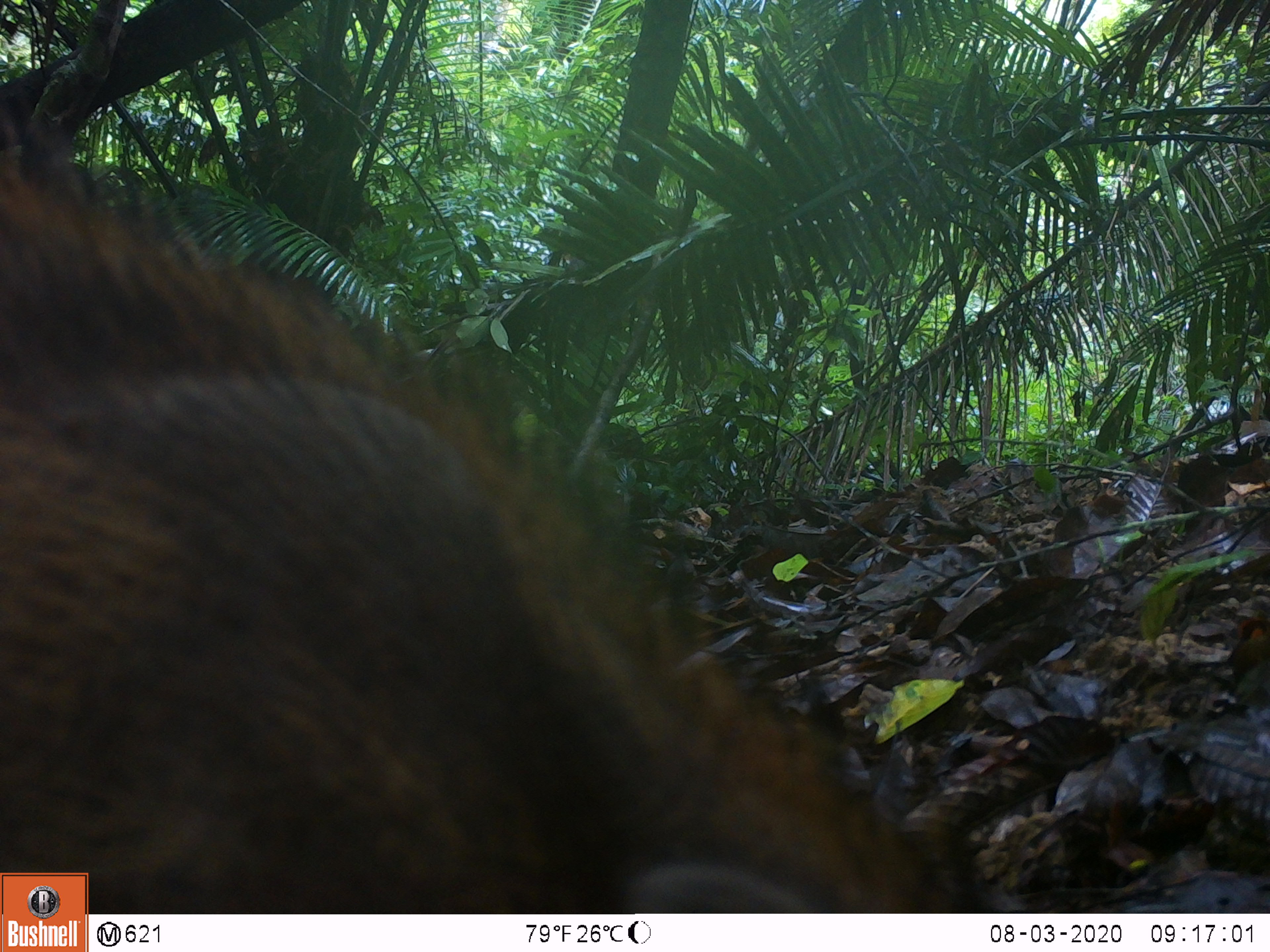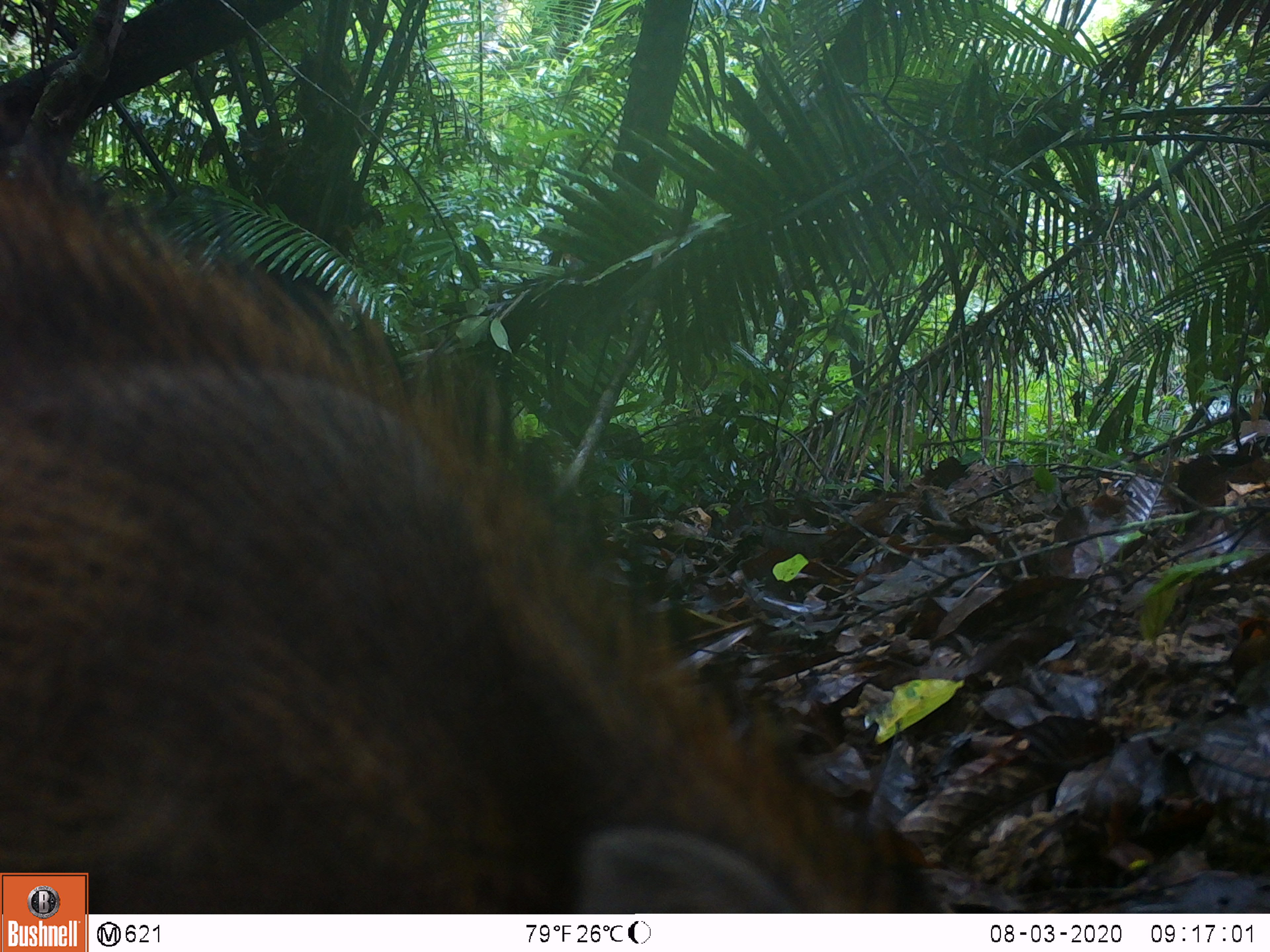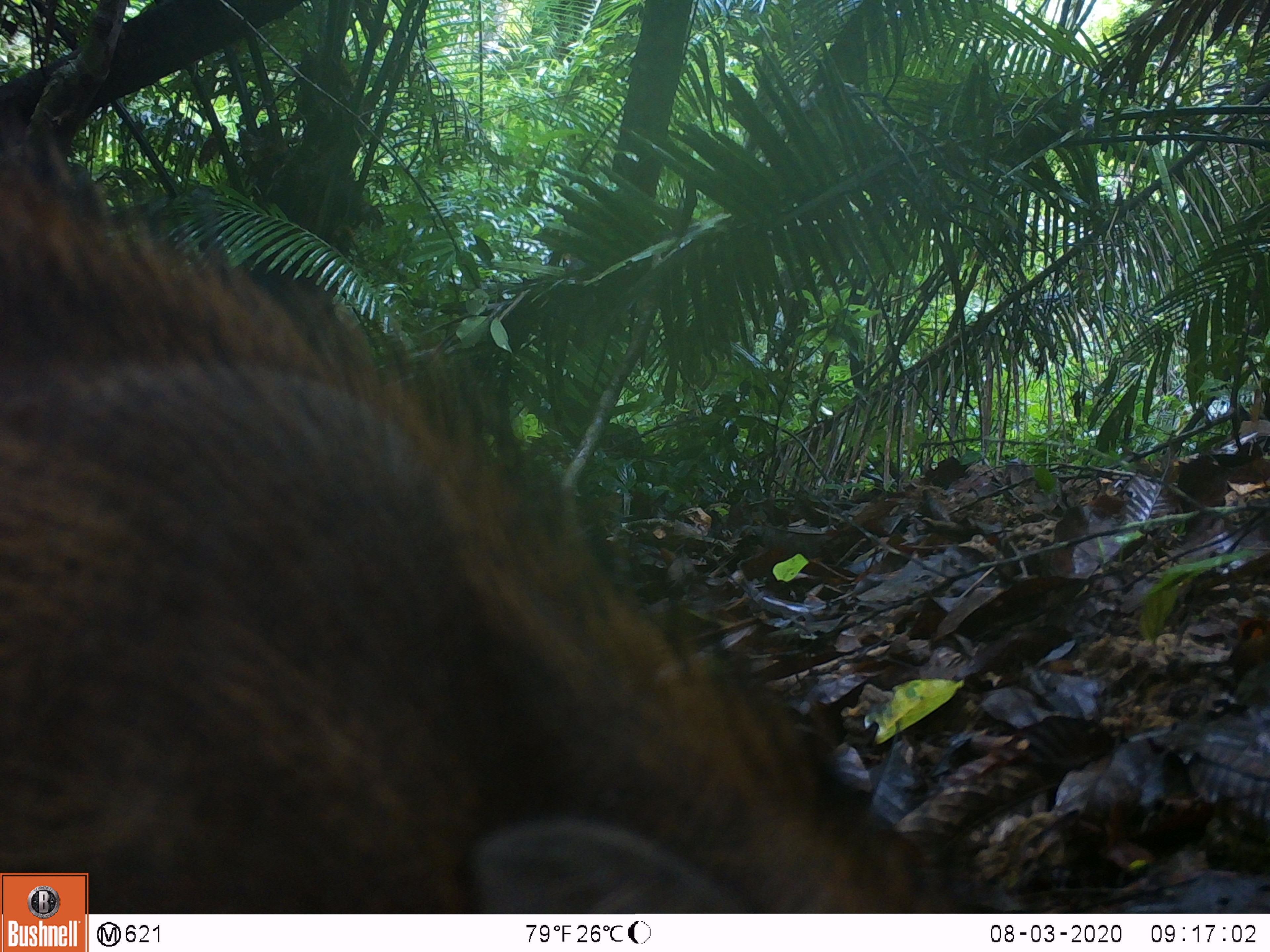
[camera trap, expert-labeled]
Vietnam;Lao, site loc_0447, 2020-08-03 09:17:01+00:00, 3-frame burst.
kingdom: Animalia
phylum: Chordata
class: Mammalia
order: Artiodactyla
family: Suidae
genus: Sus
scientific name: Sus scrofa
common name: eurasian wild pig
Eurasian wild pig (Sus scrofa). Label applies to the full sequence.